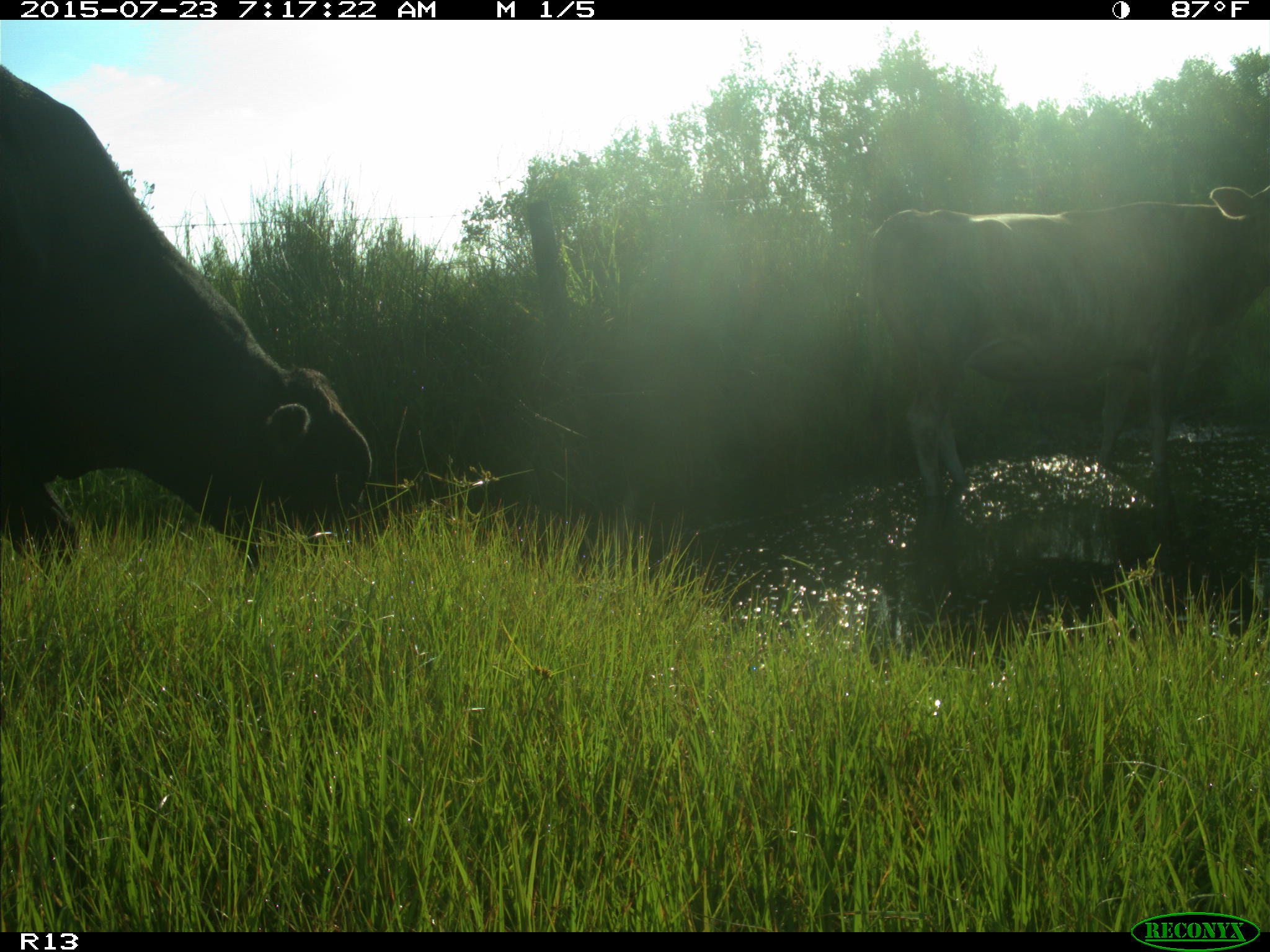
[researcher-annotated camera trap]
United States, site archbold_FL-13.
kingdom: Animalia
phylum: Chordata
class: Mammalia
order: Artiodactyla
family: Bovidae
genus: Bos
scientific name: Bos taurus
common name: domestic cow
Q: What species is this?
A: Bos taurus (domestic cow).